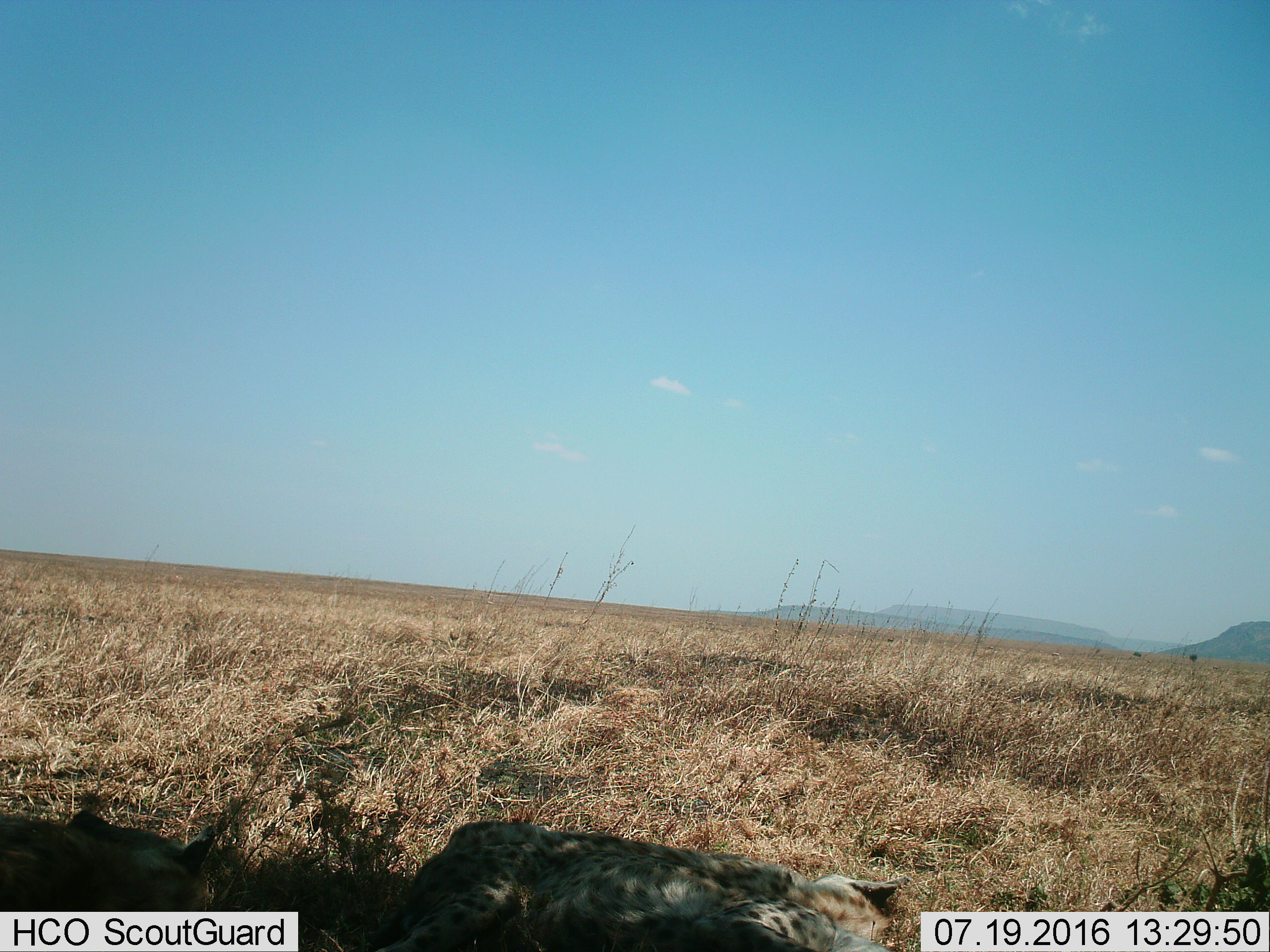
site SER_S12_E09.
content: unidentified animal